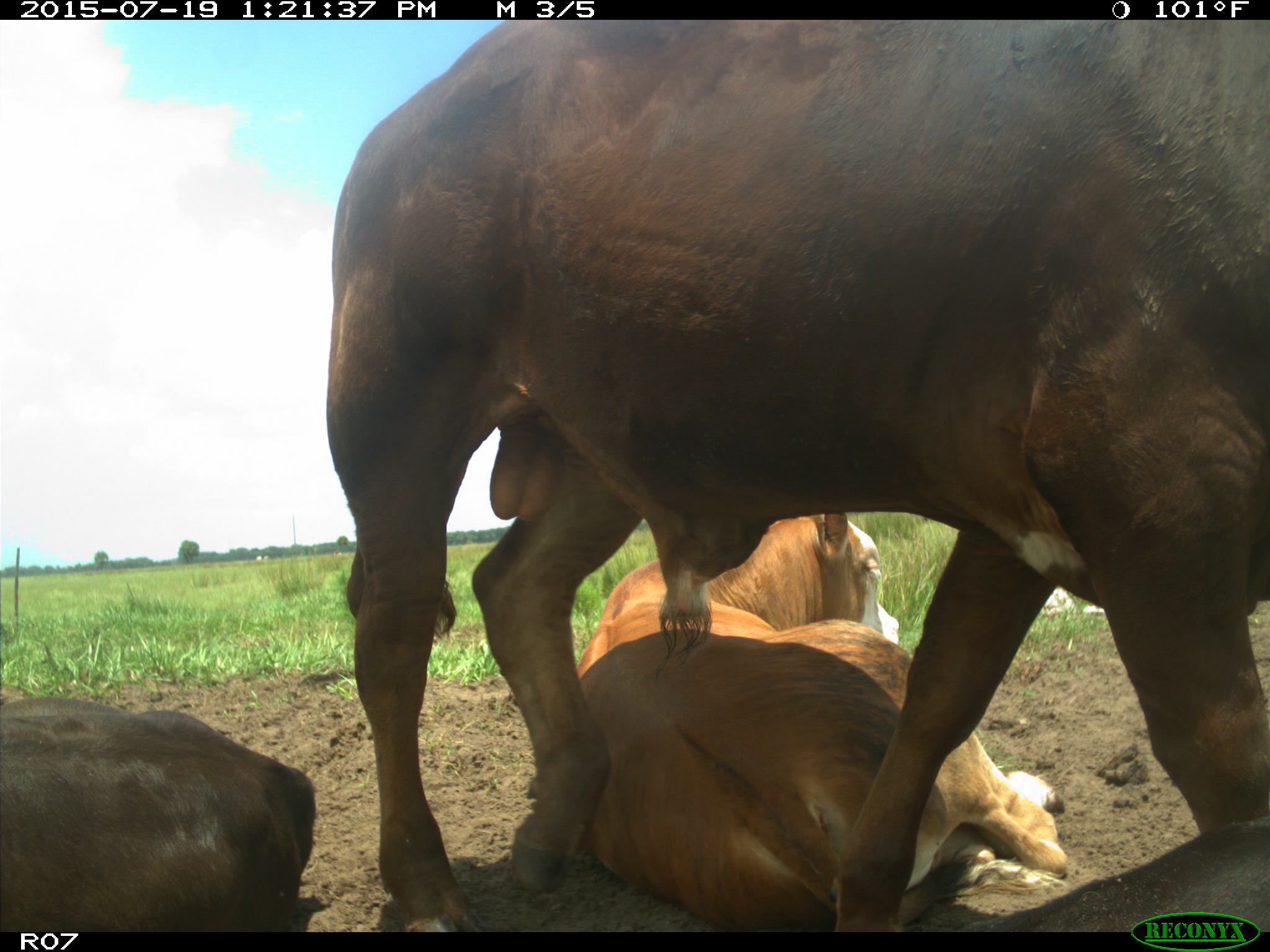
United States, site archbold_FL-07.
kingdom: Animalia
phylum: Chordata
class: Mammalia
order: Artiodactyla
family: Bovidae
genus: Bos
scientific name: Bos taurus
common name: domestic cow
Bos taurus (domestic cow).